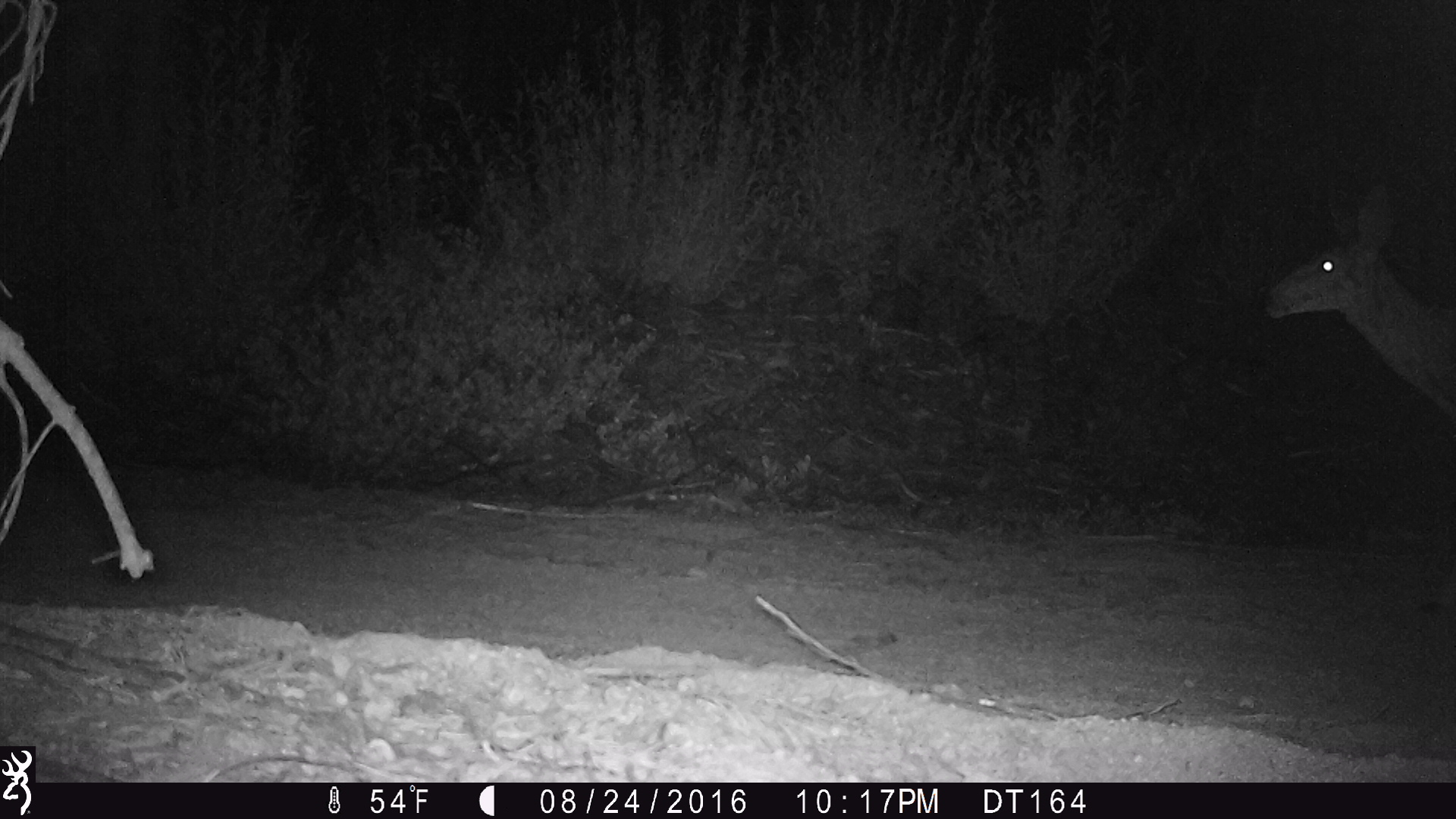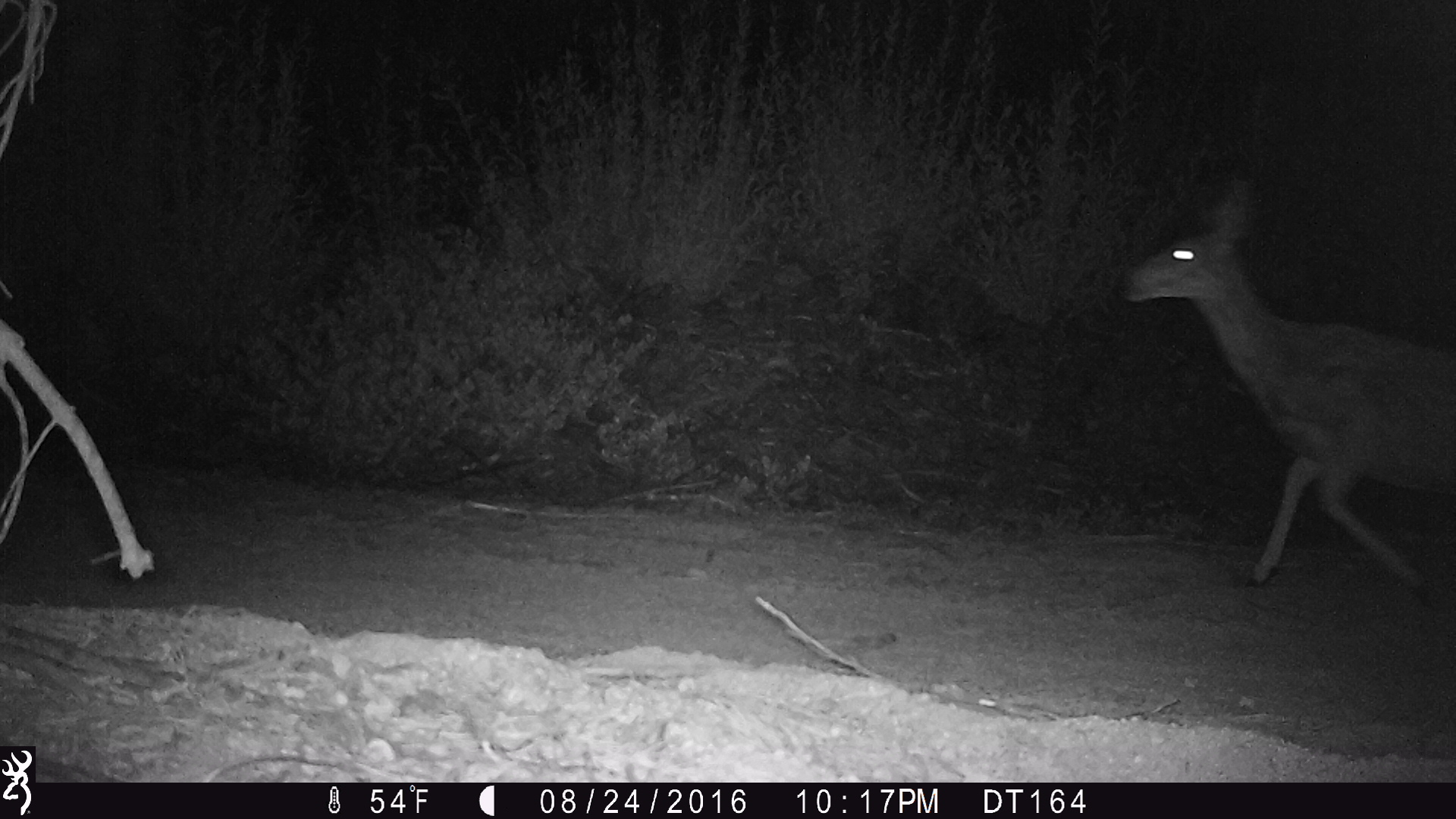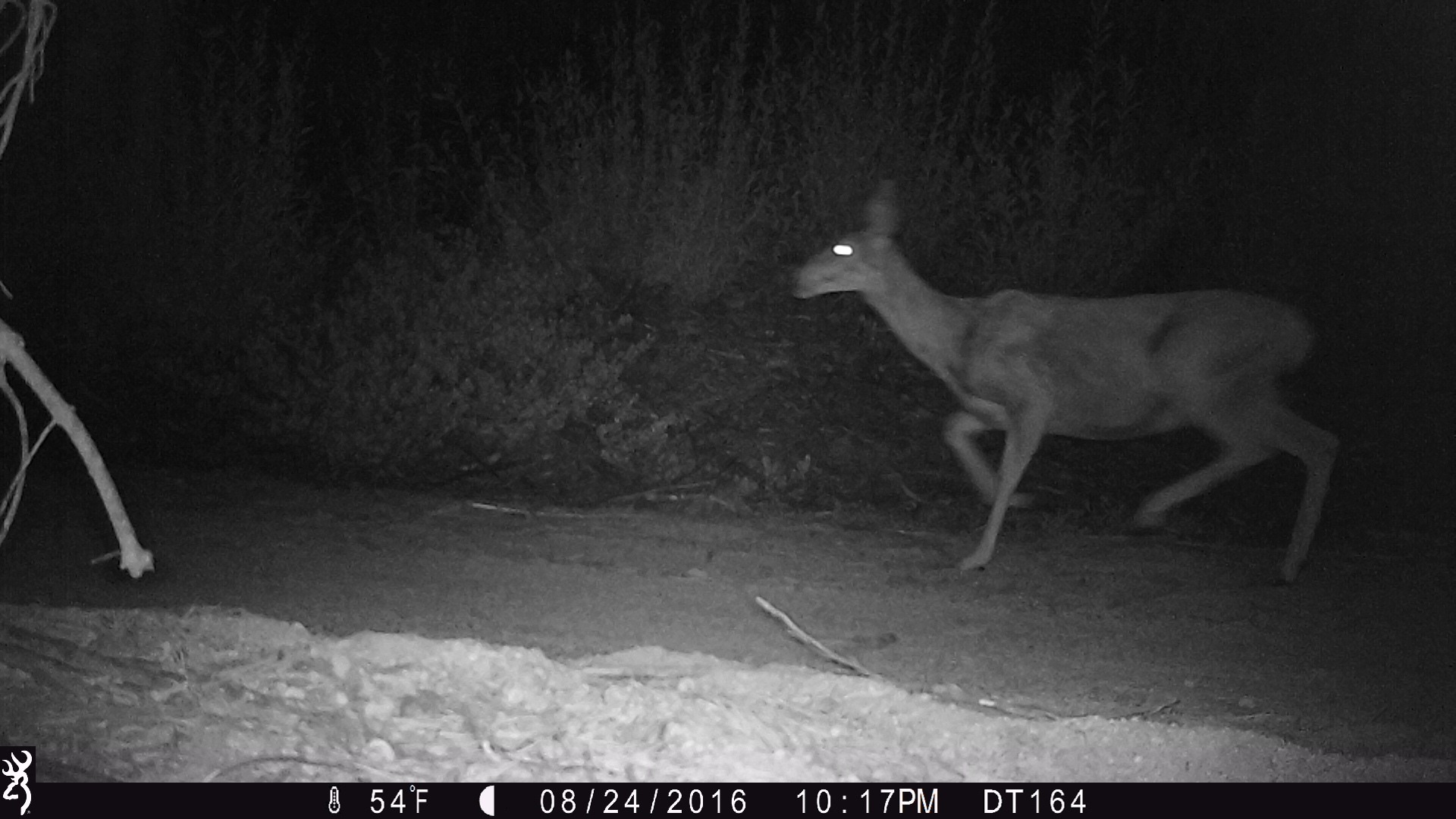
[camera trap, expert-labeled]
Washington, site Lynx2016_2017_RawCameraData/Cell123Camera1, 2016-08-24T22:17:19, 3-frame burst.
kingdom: Animalia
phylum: Chordata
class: Mammalia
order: Artiodactyla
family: Cervidae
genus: Odocoileus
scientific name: Odocoileus hemionus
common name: mule deer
Odocoileus hemionus (mule deer). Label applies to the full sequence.